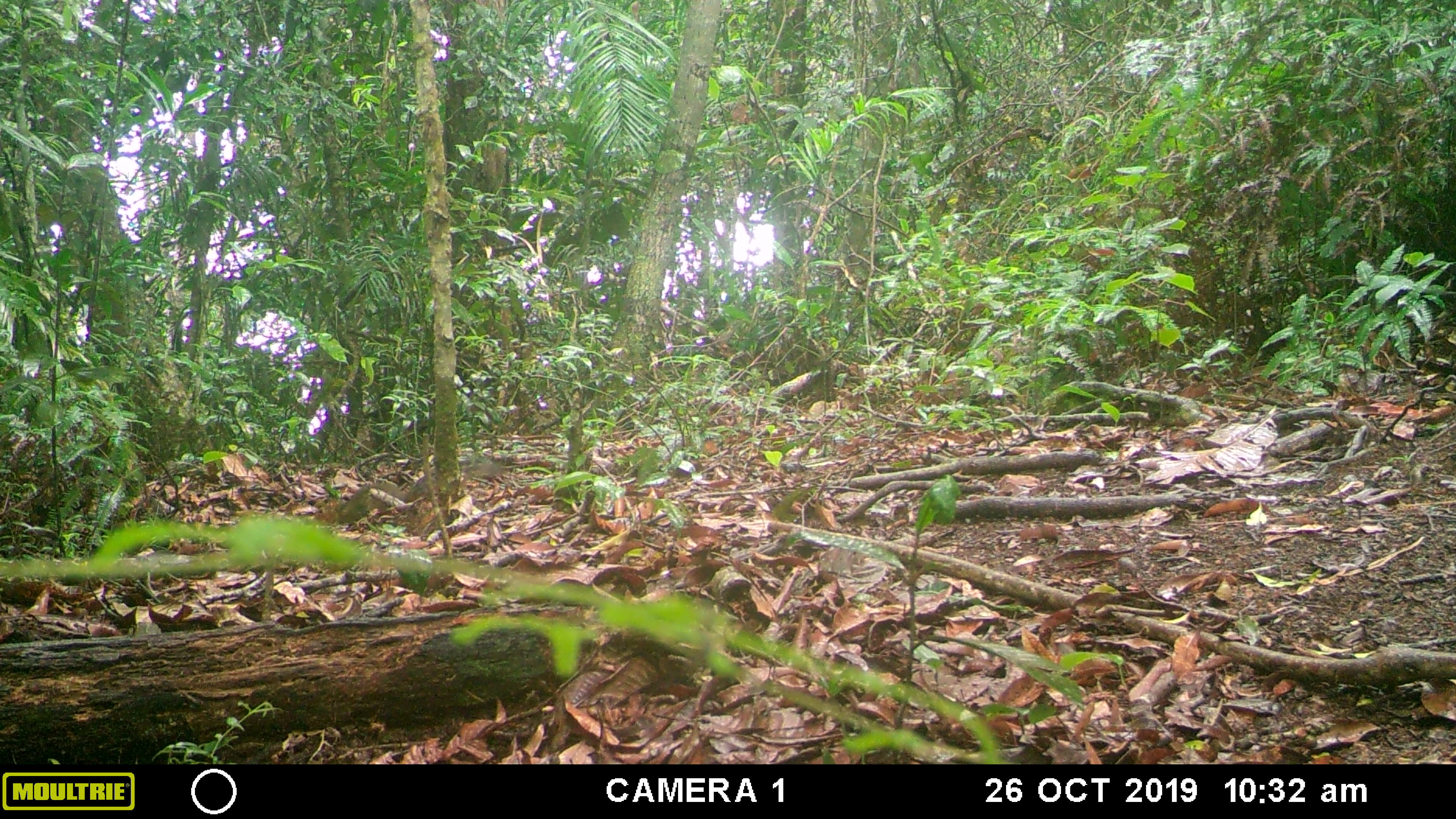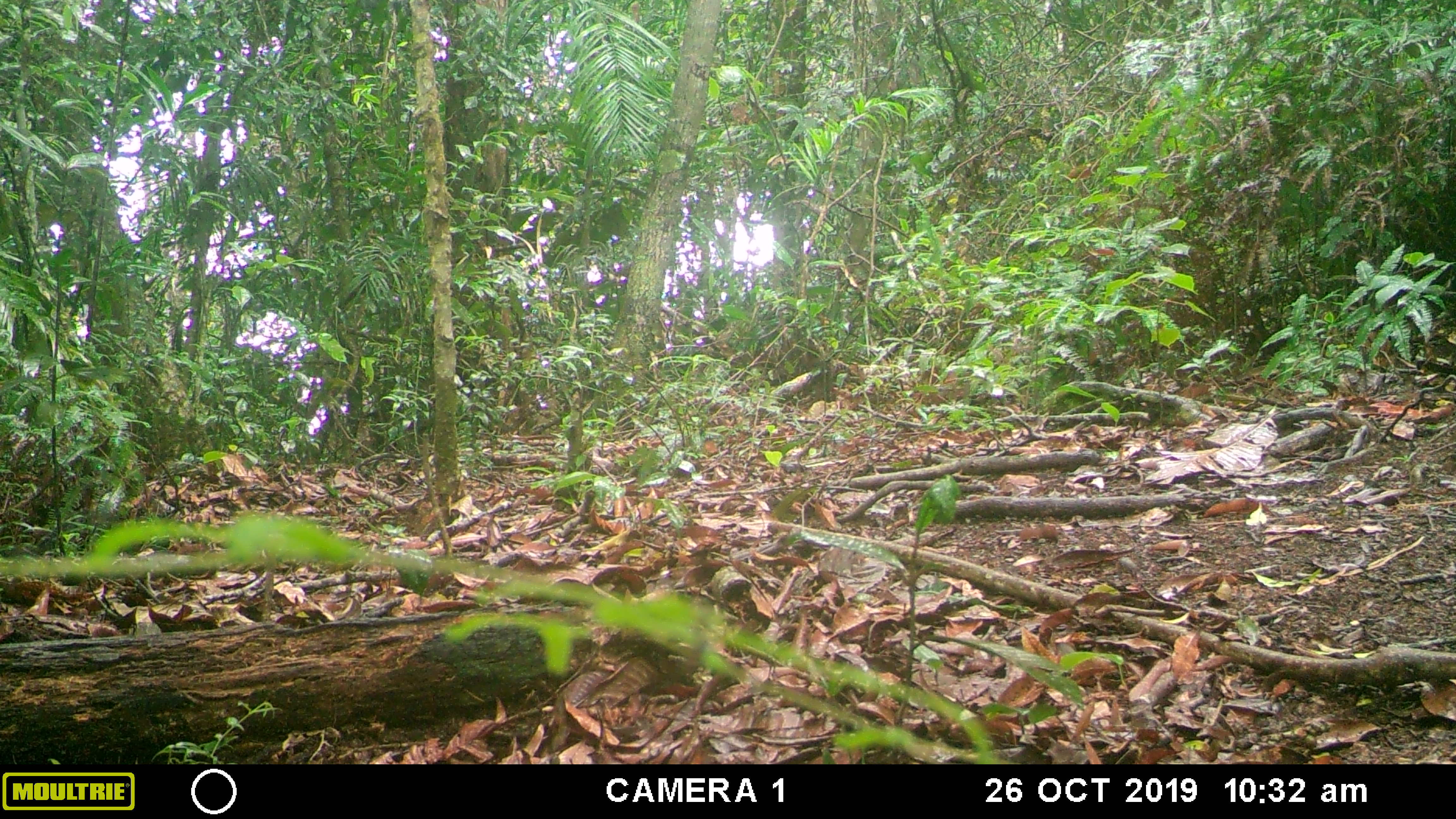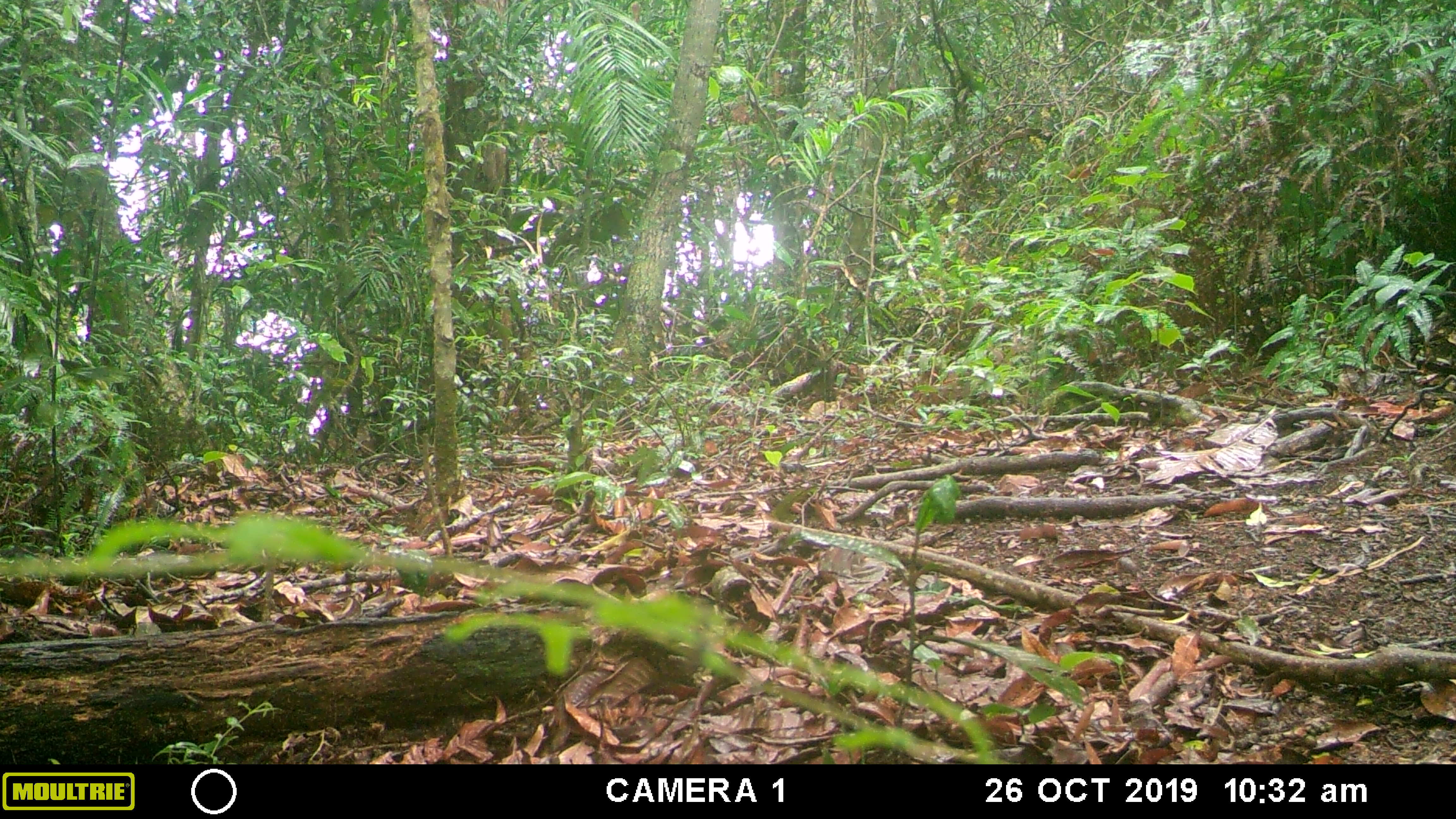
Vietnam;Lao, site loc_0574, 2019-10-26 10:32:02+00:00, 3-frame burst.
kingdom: Animalia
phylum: Chordata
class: Mammalia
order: Rodentia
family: Sciuridae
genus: Dremomys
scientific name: Dremomys rufigenis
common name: red-cheeked squirrel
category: red cheeked squirrel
Red cheeked squirrel (red-cheeked squirrel) (Dremomys rufigenis). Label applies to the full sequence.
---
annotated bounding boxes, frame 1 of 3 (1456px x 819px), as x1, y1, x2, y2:
red cheeked squirrel: 314, 456, 509, 523